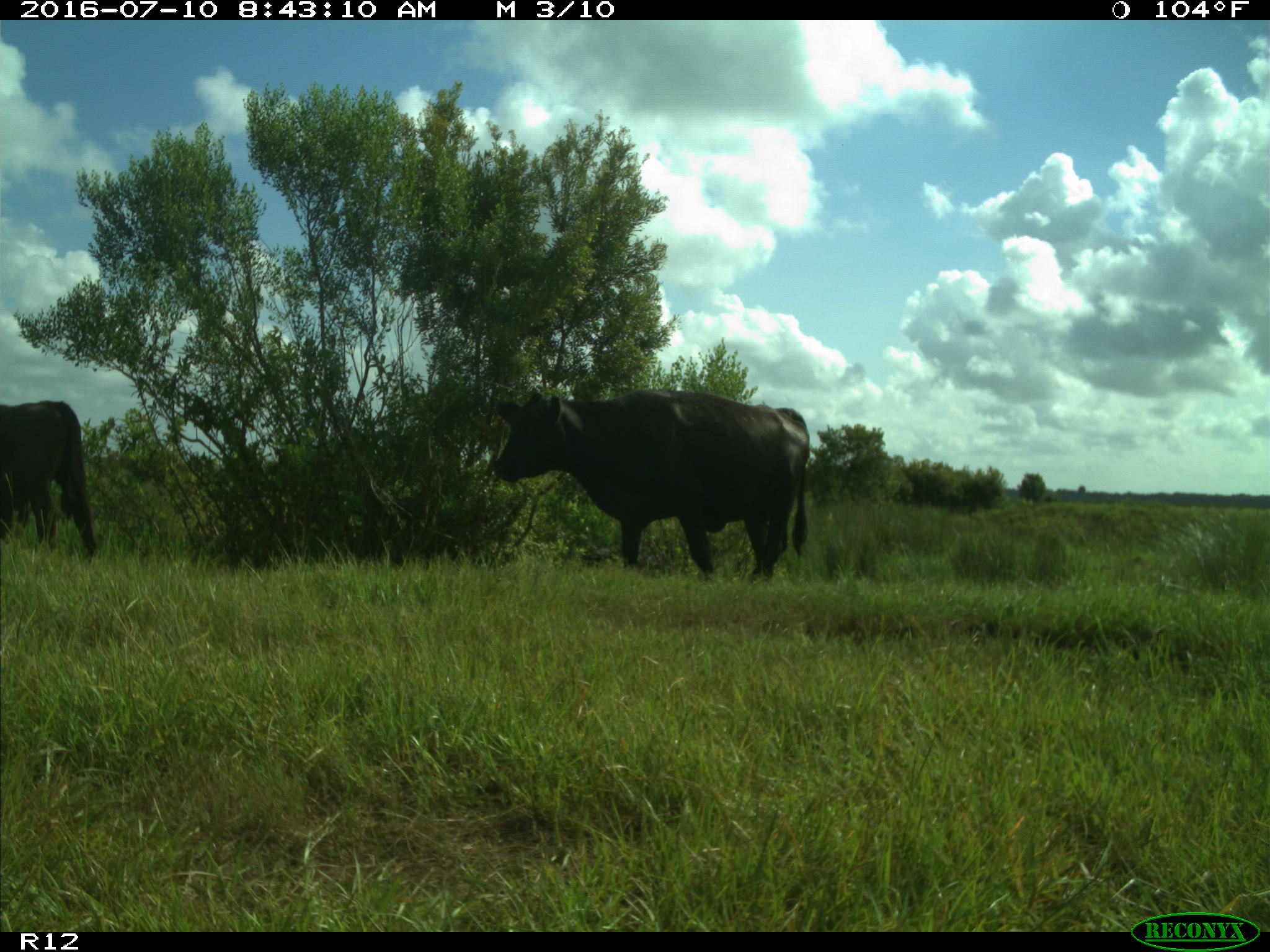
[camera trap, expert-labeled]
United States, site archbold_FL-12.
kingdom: Animalia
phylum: Chordata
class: Mammalia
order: Artiodactyla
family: Bovidae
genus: Bos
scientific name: Bos taurus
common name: domestic cow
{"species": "Bos taurus (domestic cow)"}